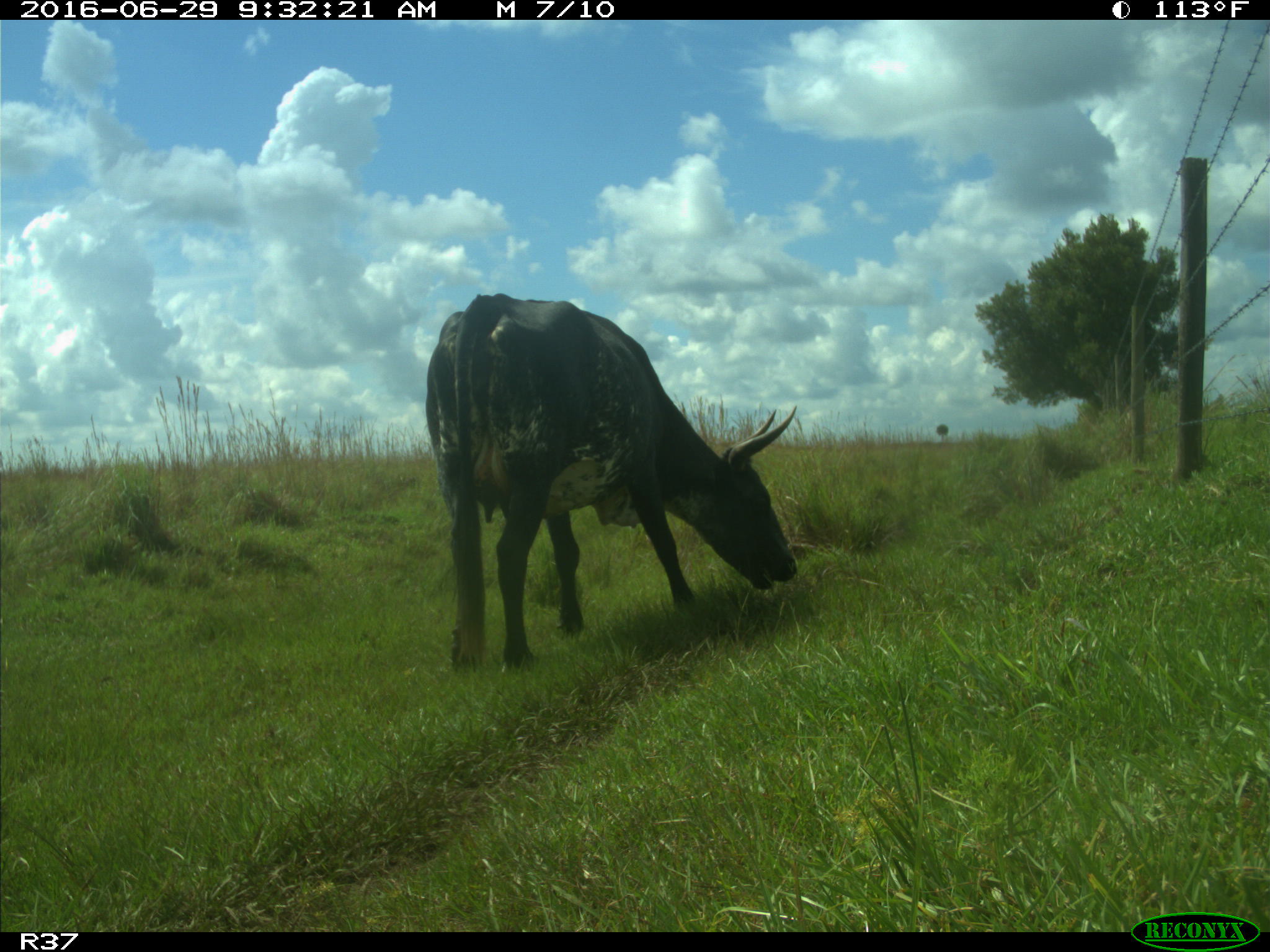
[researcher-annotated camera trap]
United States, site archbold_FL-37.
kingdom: Animalia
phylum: Chordata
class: Mammalia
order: Artiodactyla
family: Bovidae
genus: Bos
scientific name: Bos taurus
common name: domestic cow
Bos taurus (domestic cow).